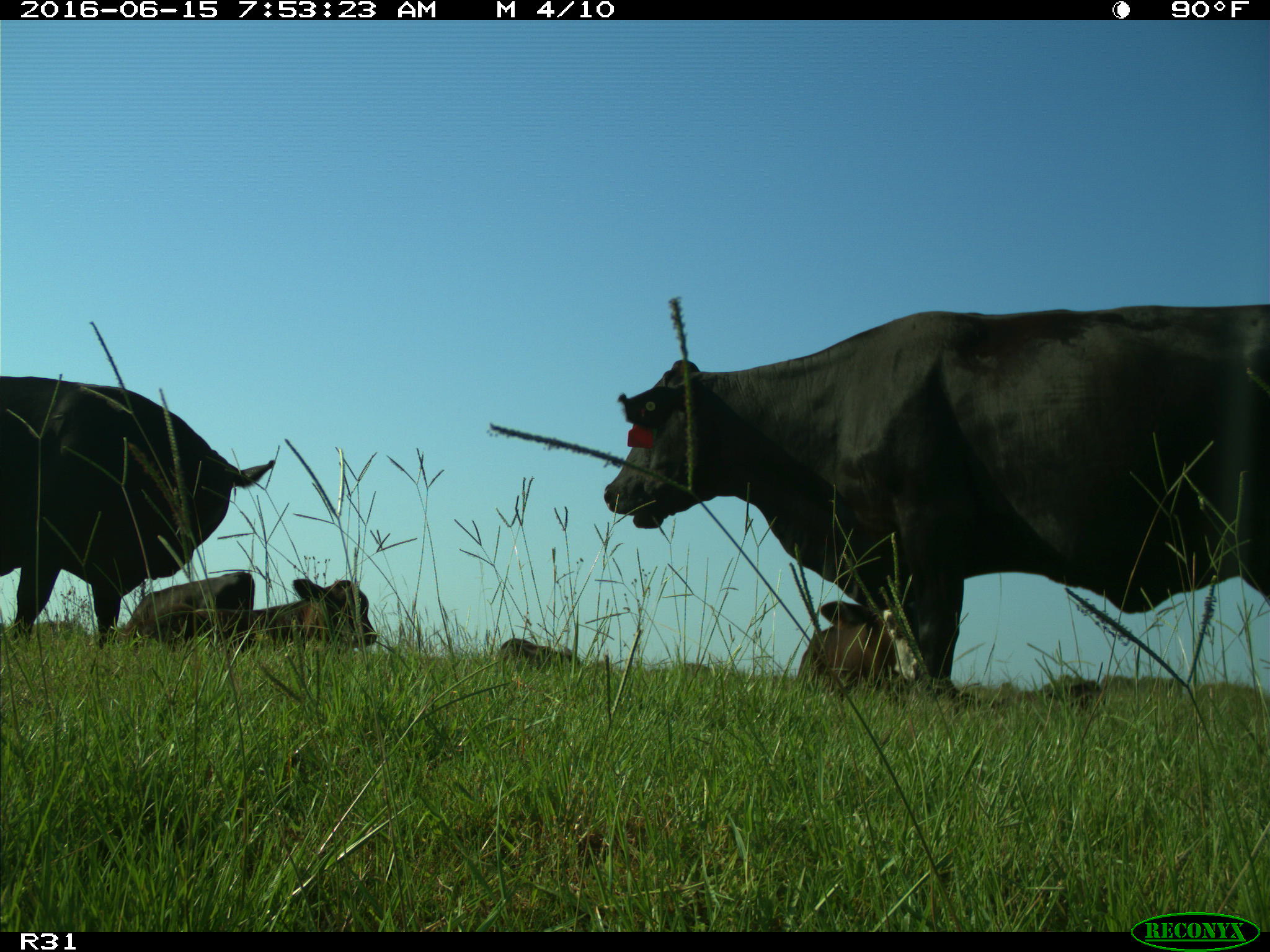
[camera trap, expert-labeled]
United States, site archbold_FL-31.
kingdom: Animalia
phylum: Chordata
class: Mammalia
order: Artiodactyla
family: Bovidae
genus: Bos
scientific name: Bos taurus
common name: domestic cow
Bos taurus (domestic cow).